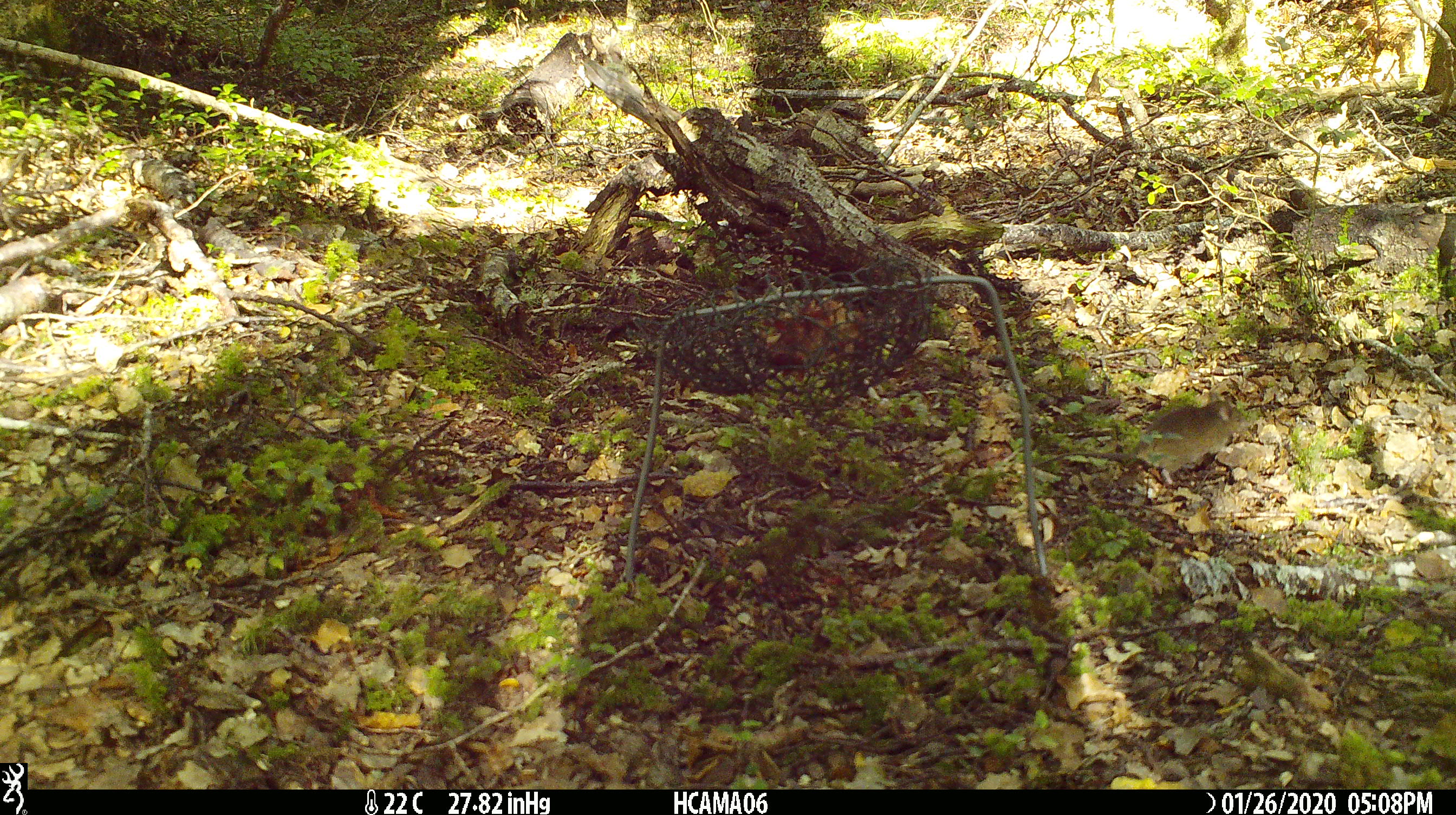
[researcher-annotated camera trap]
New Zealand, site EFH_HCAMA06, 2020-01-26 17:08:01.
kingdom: Animalia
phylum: Chordata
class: Mammalia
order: Rodentia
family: Muridae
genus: Mus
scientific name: Mus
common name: mouse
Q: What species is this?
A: Mouse (Mus).